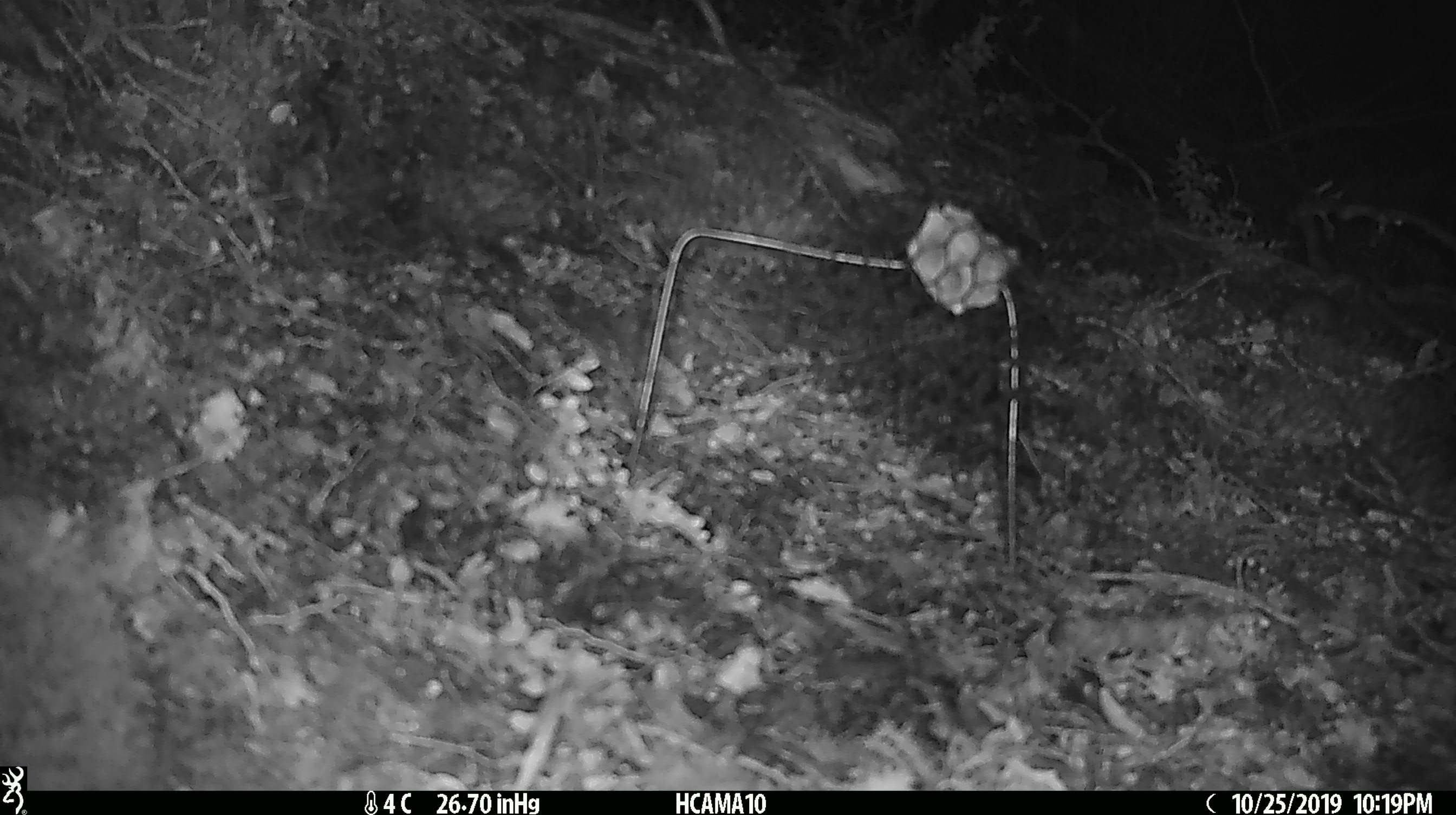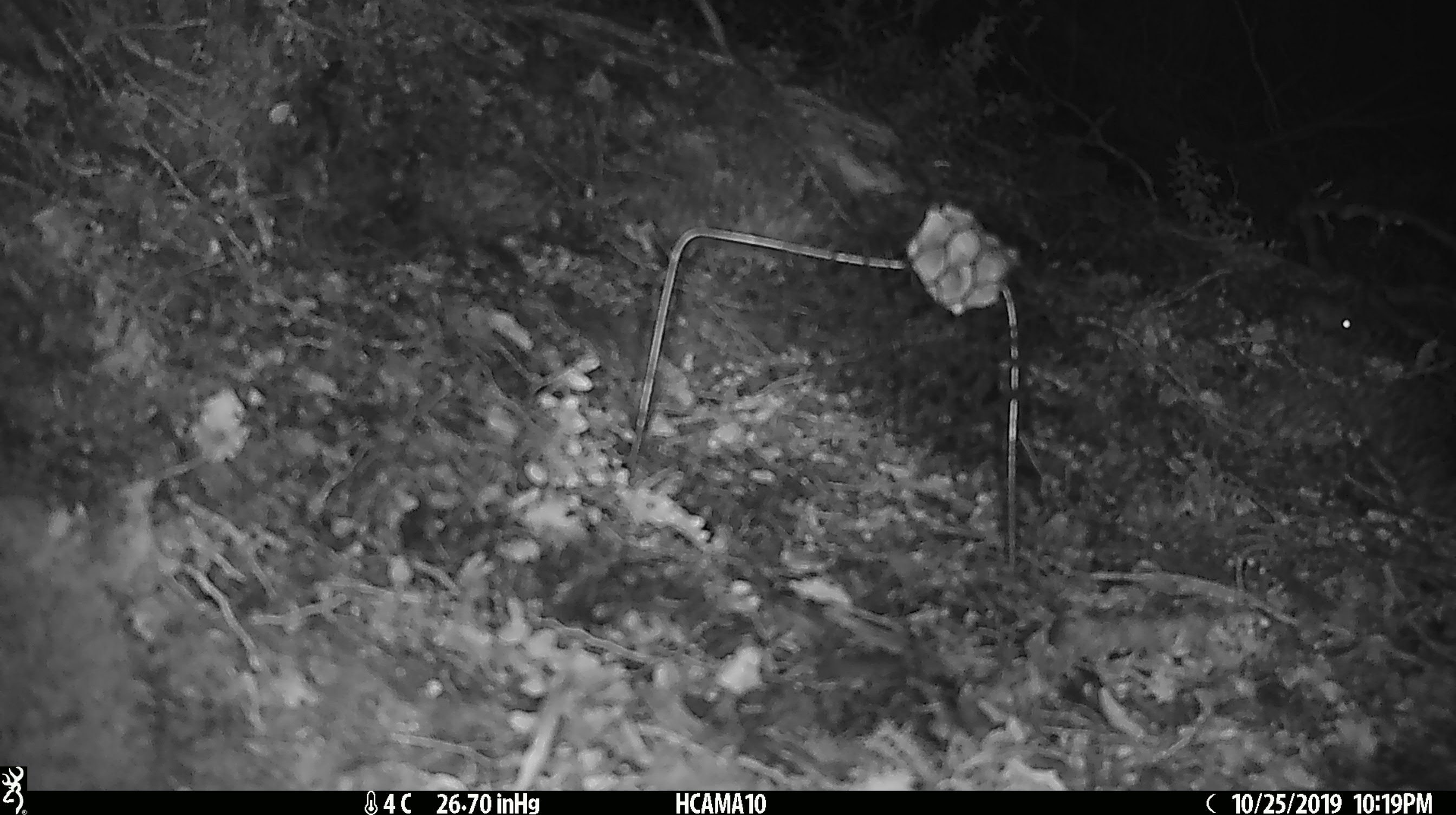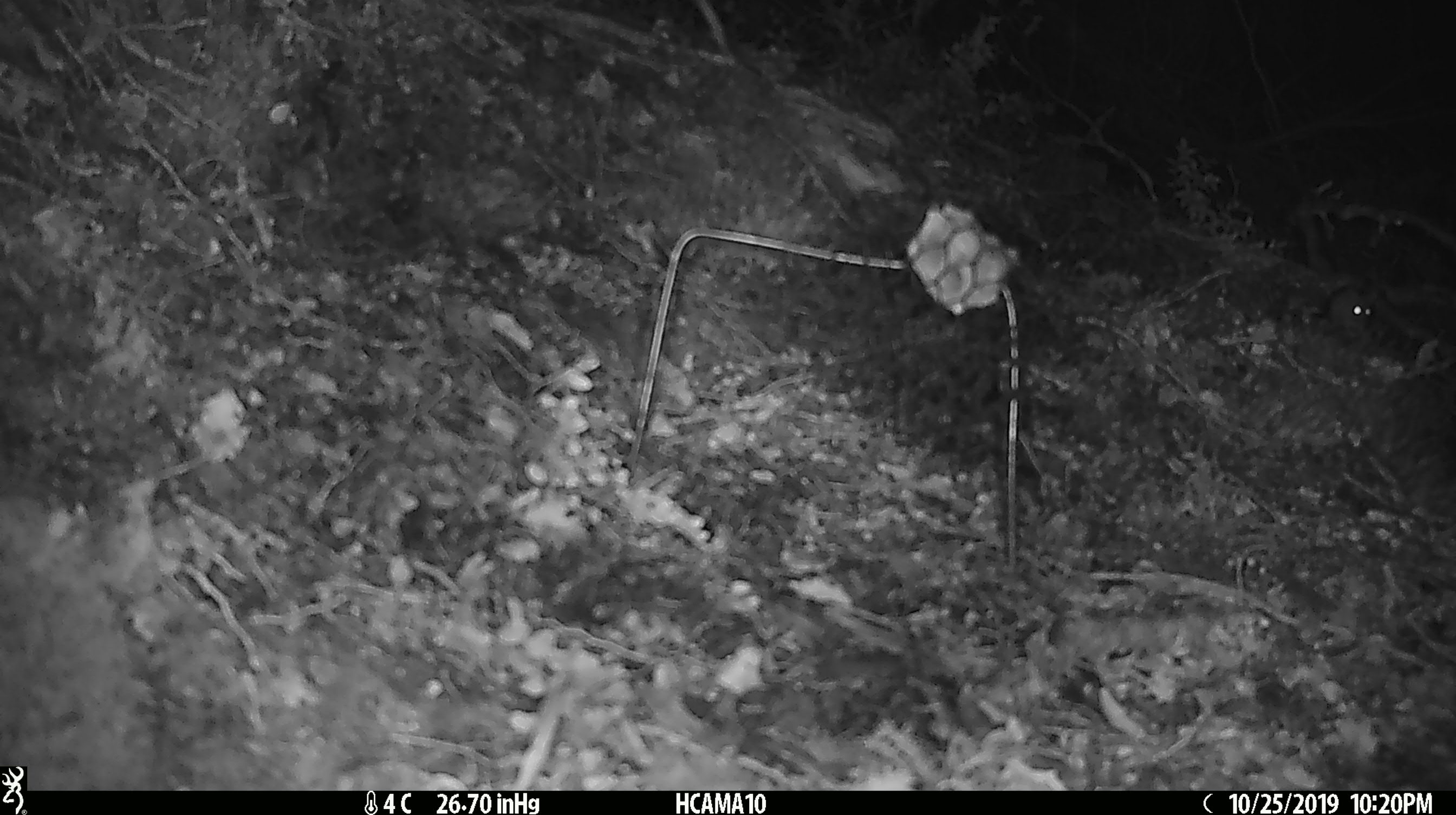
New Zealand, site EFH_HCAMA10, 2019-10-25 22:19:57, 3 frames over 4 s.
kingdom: Animalia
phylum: Chordata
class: Mammalia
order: Rodentia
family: Muridae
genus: Mus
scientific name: Mus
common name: mouse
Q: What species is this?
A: Mouse (Mus).